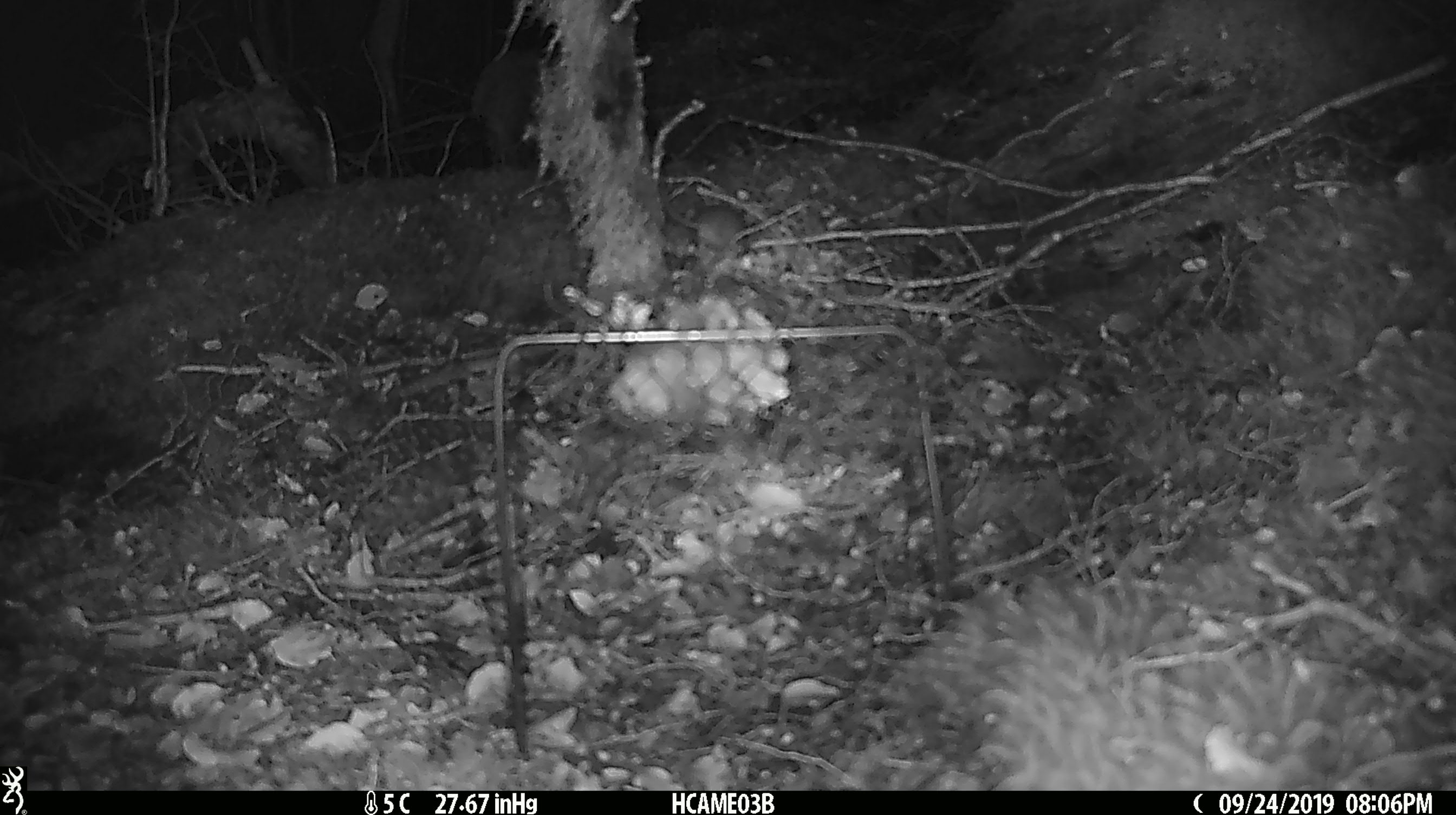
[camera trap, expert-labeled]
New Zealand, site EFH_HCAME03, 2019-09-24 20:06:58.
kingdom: Animalia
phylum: Chordata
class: Mammalia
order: Rodentia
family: Muridae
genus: Mus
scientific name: Mus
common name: mouse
Mouse (Mus).